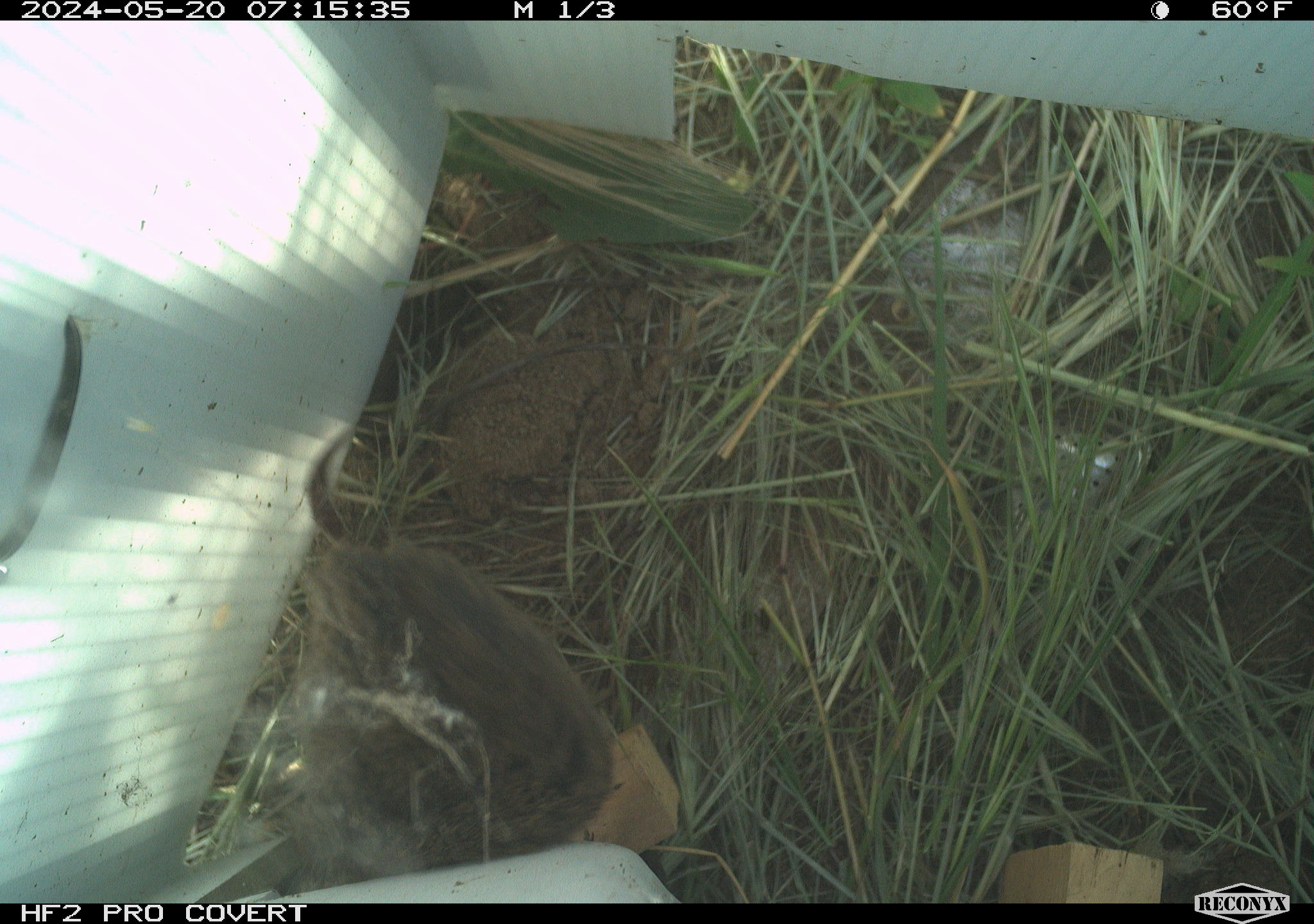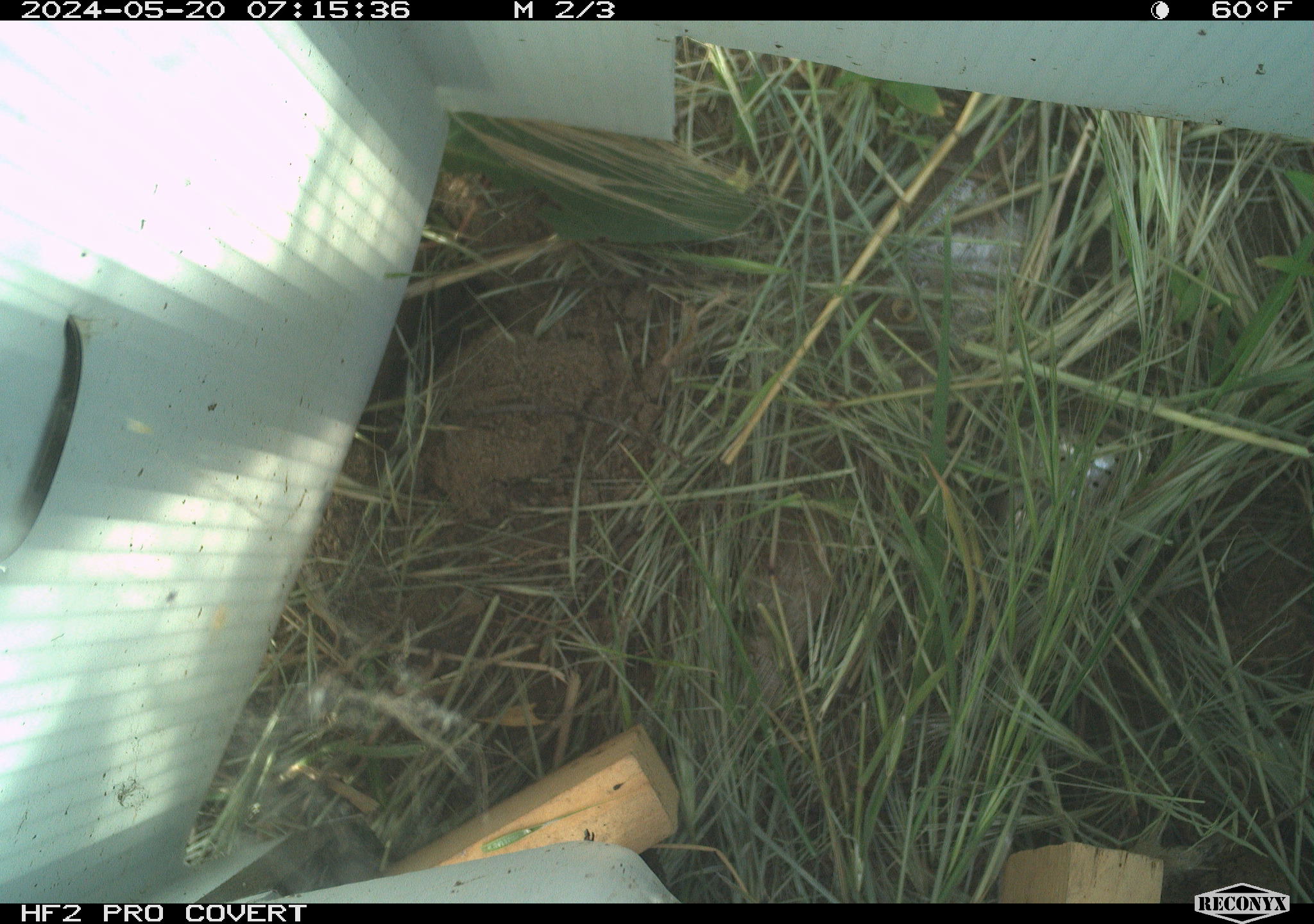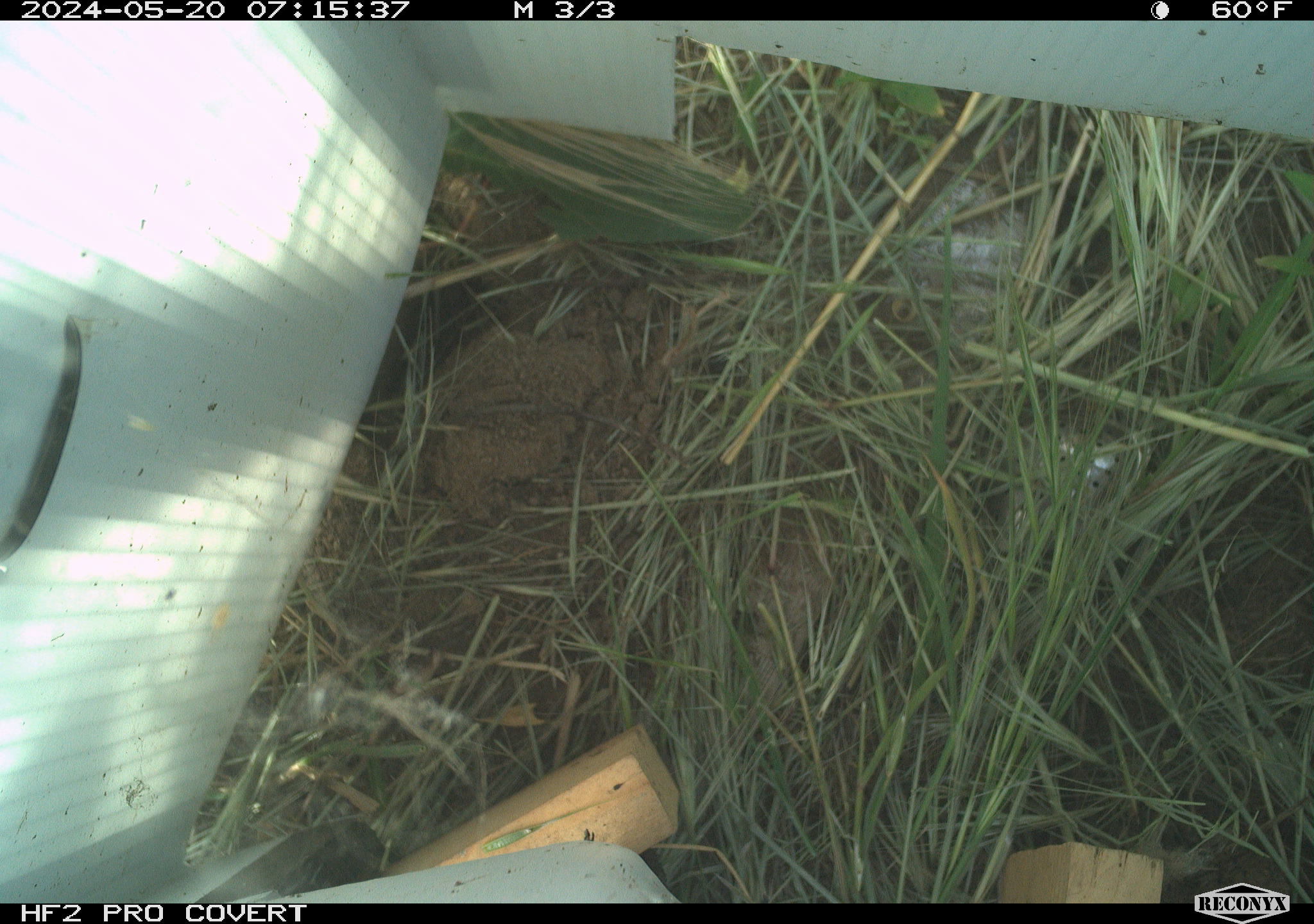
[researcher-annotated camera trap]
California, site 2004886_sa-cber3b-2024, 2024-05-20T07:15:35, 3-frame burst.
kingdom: Animalia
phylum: Chordata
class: Mammalia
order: Rodentia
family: Cricetidae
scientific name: Arvicolinae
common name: voles, lemmings, and muskrats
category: arvicolinae subfamily